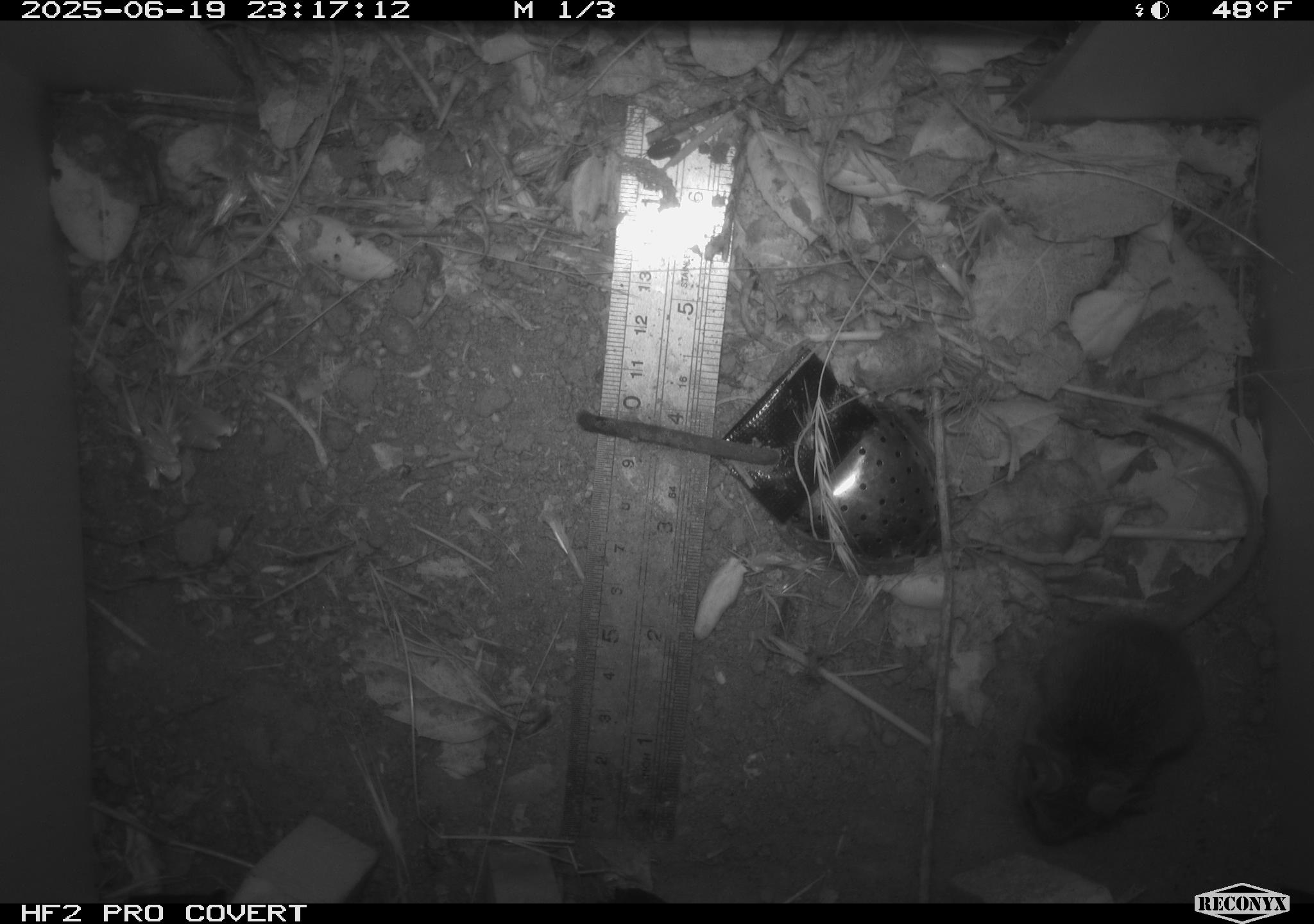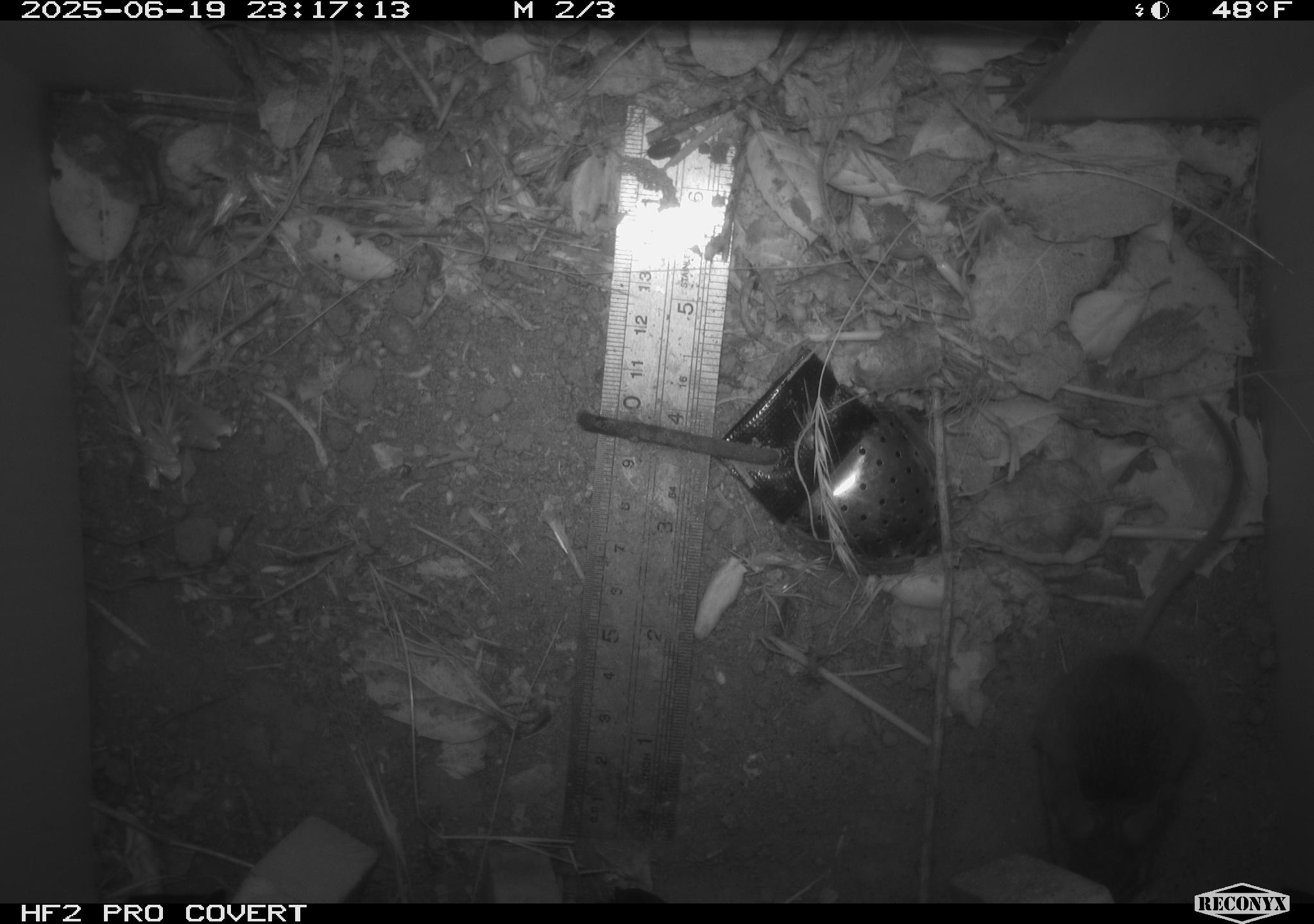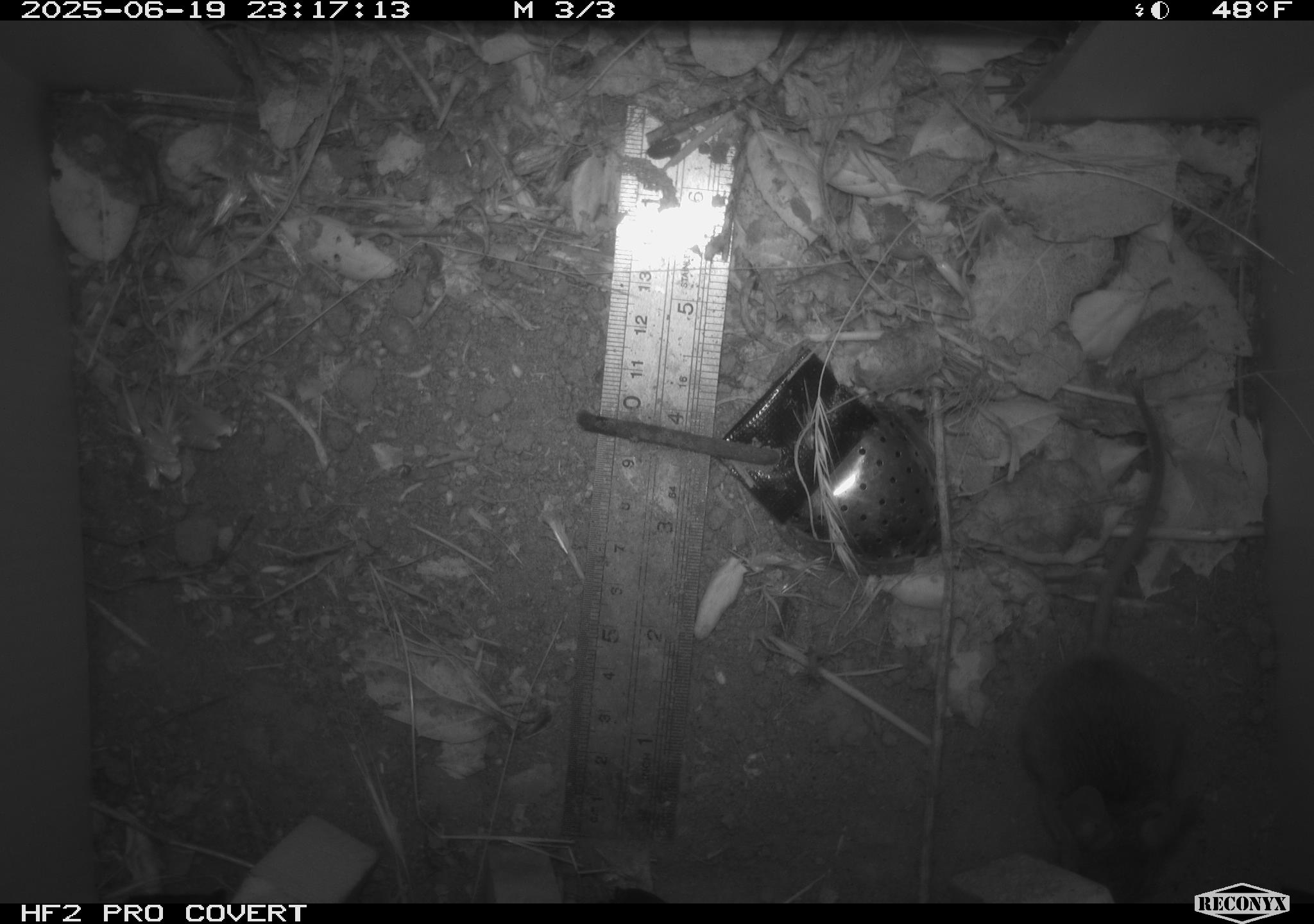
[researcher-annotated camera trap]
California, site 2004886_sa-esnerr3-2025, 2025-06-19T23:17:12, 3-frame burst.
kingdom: Animalia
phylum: Chordata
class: Mammalia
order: Rodentia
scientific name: Rodentia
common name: rodent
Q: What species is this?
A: Rodent (Rodentia).